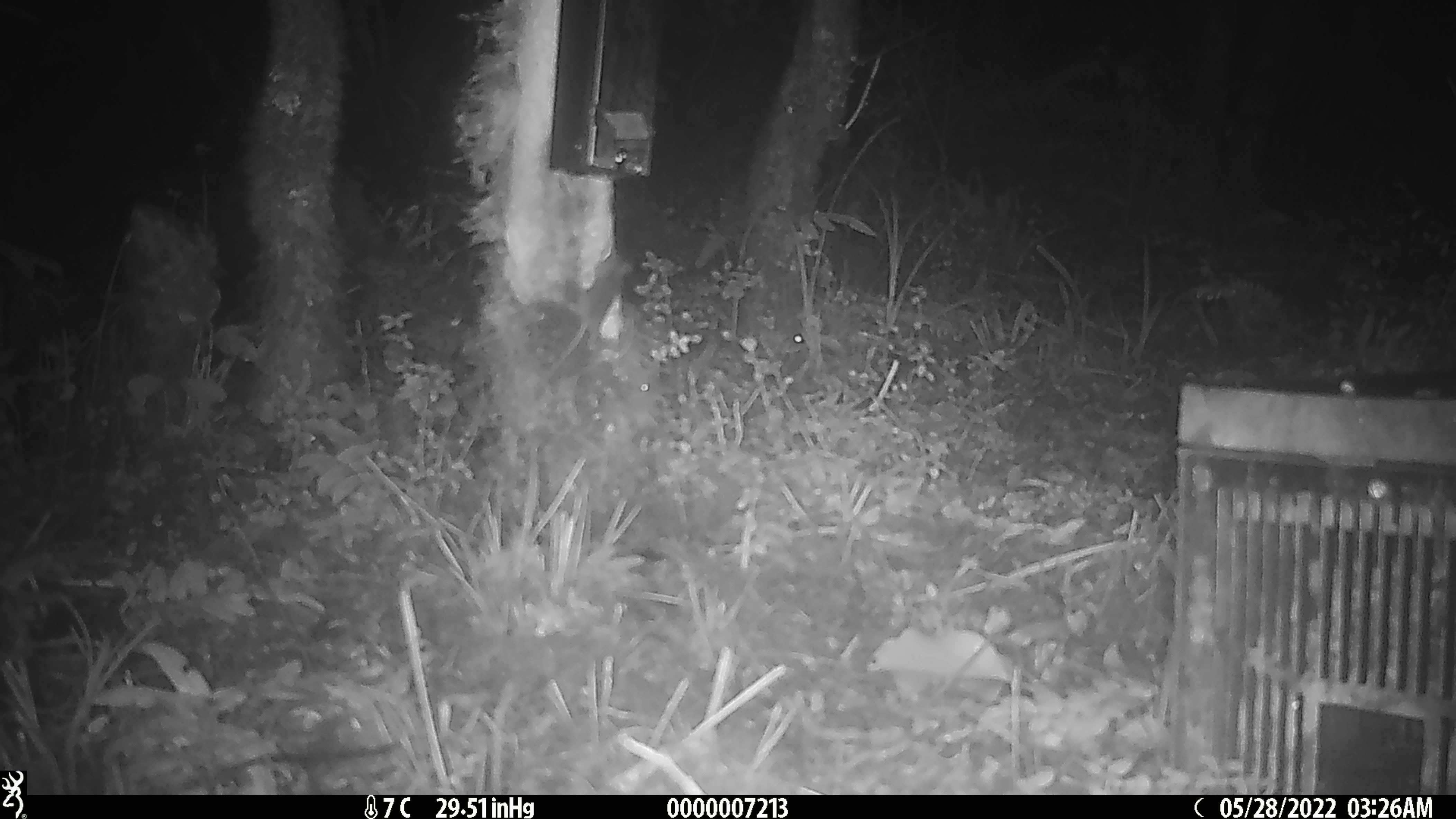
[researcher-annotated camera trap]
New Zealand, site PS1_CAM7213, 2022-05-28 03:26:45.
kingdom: Animalia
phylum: Chordata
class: Mammalia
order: Rodentia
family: Muridae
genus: Mus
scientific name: Mus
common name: mouse